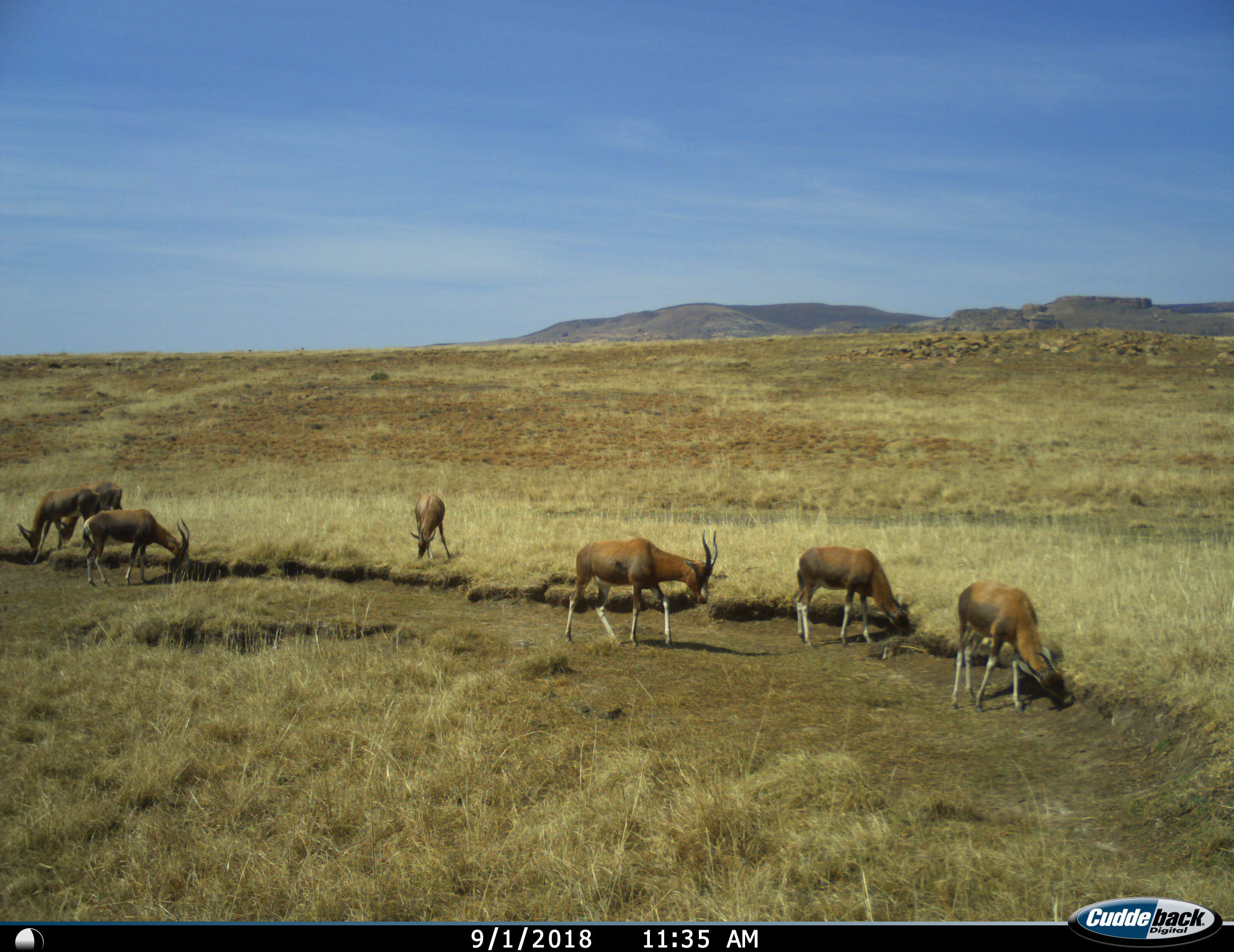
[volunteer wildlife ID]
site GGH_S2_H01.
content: unidentified animal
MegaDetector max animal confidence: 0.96